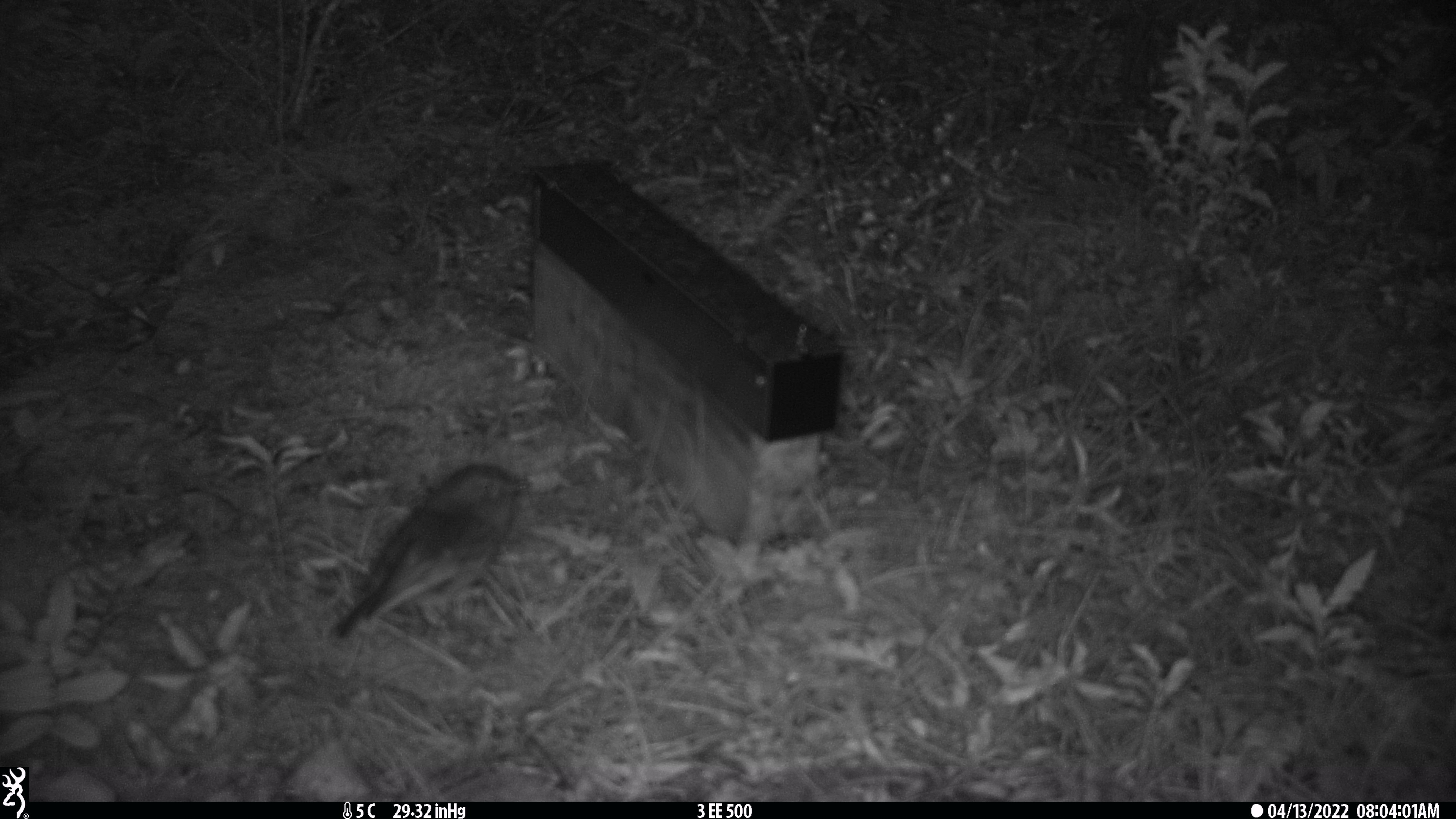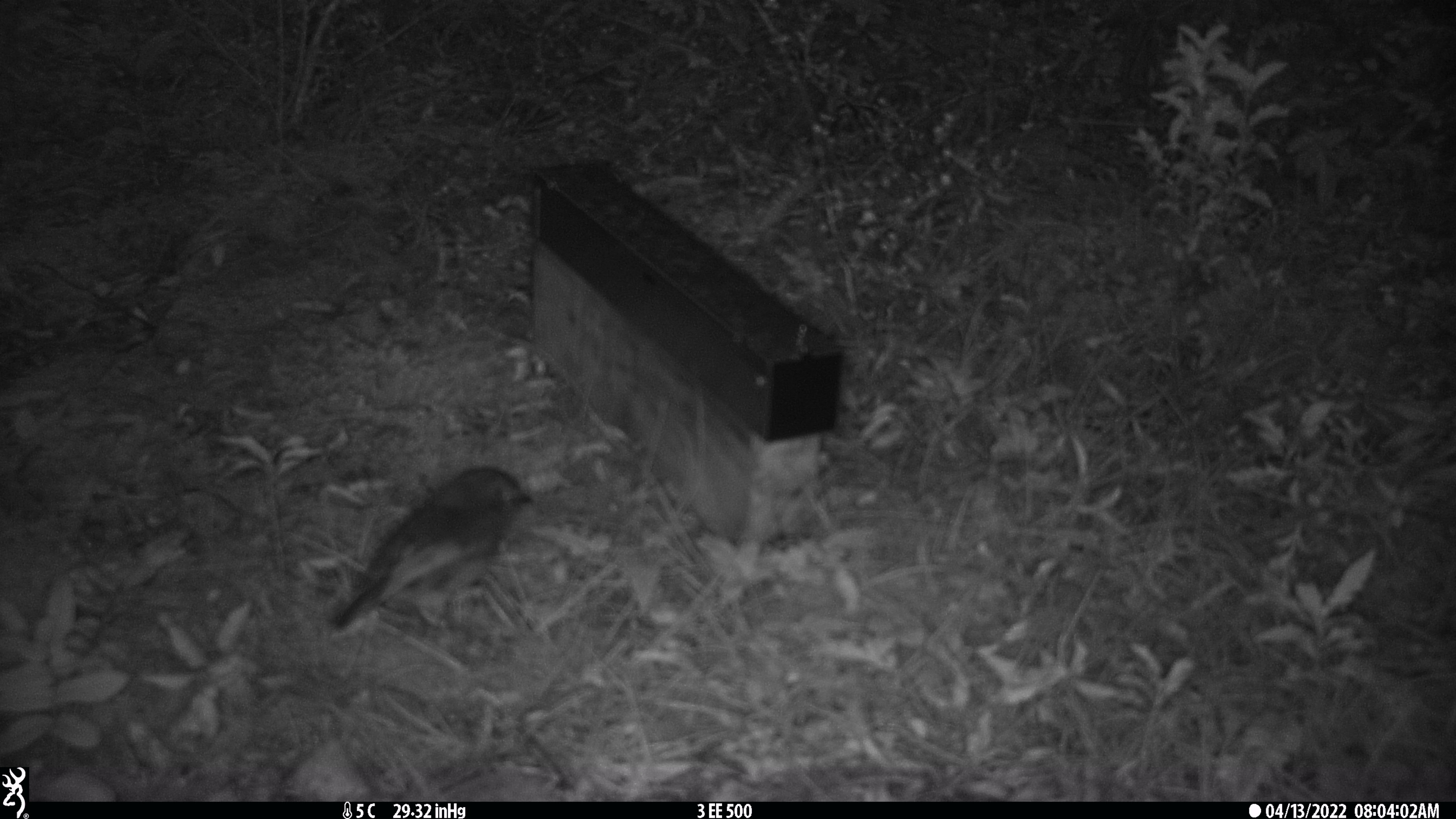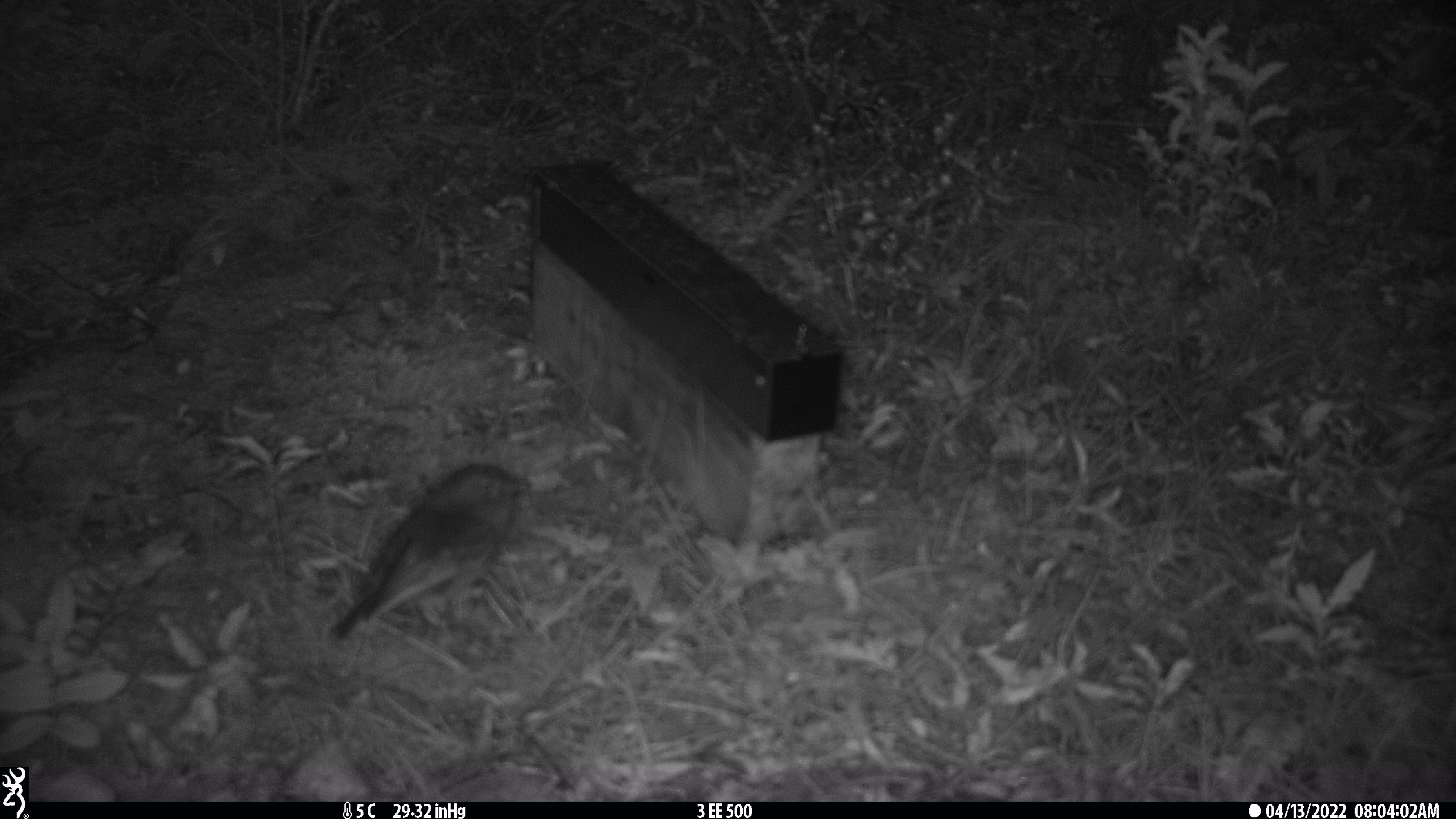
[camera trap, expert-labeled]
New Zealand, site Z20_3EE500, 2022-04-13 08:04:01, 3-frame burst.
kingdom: Animalia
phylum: Chordata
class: Aves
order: Passeriformes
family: Petroicidae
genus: Petroica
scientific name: Petroica macrocephala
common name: tomtit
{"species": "tomtit (Petroica macrocephala)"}